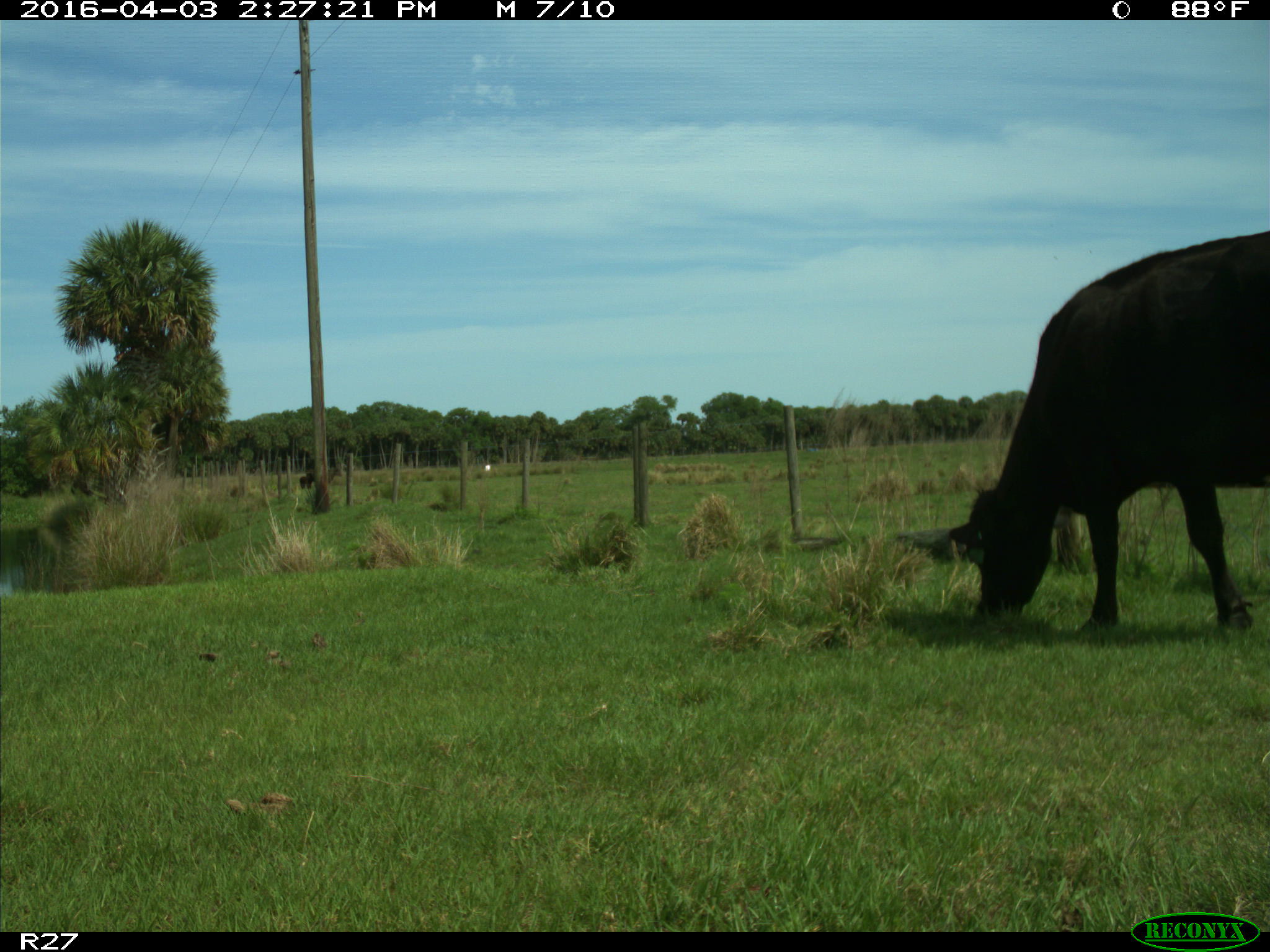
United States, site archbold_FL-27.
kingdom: Animalia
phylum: Chordata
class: Mammalia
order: Artiodactyla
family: Bovidae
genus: Bos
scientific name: Bos taurus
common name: domestic cow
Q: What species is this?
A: Bos taurus (domestic cow).